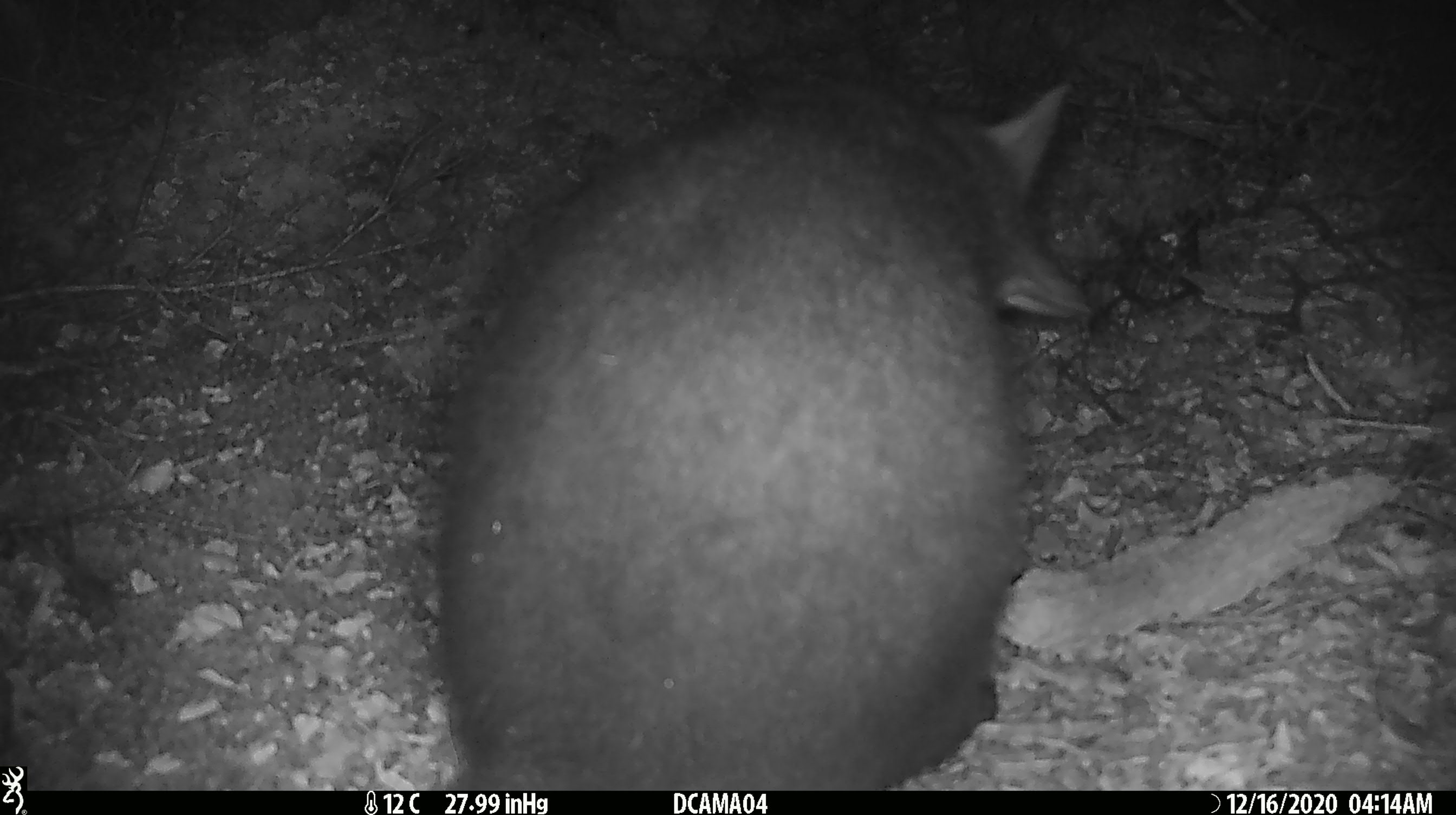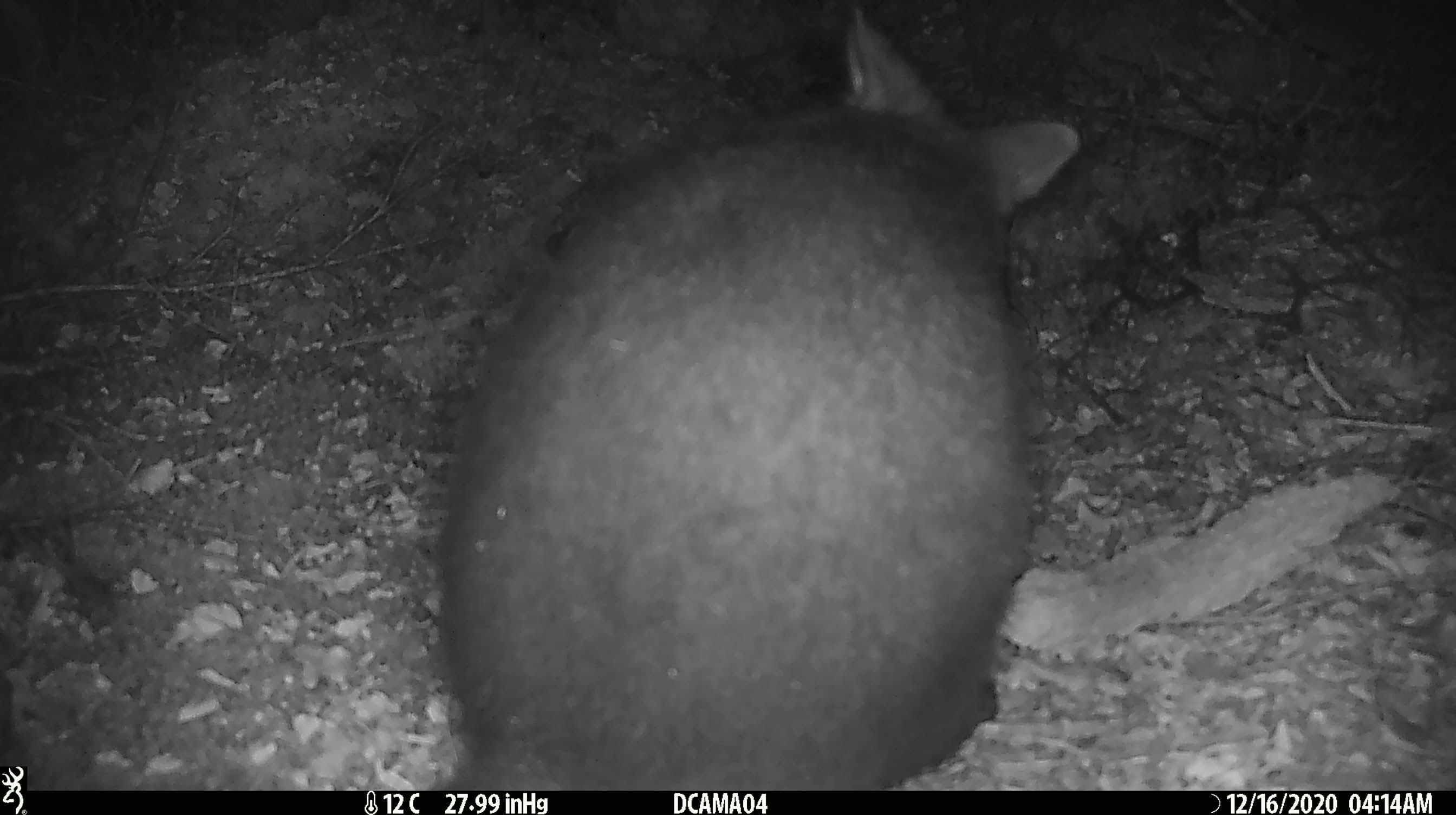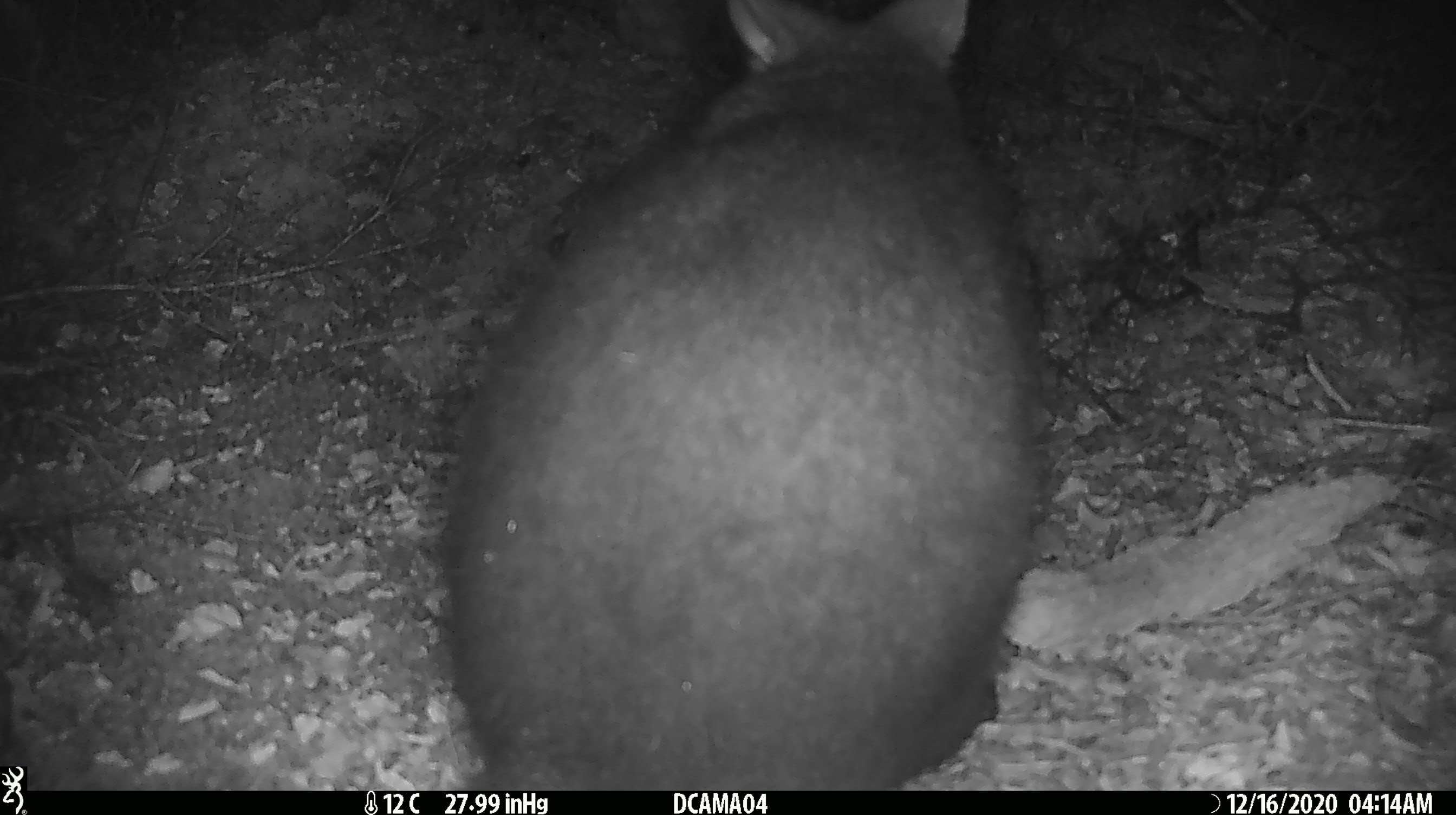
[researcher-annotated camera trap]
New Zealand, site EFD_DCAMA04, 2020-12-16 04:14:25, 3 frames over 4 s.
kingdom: Animalia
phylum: Chordata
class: Mammalia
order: Diprotodontia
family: Phalangeridae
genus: Trichosurus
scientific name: Trichosurus vulpecula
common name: common brushtail possum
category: possum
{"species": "possum (common brushtail possum) (Trichosurus vulpecula)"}